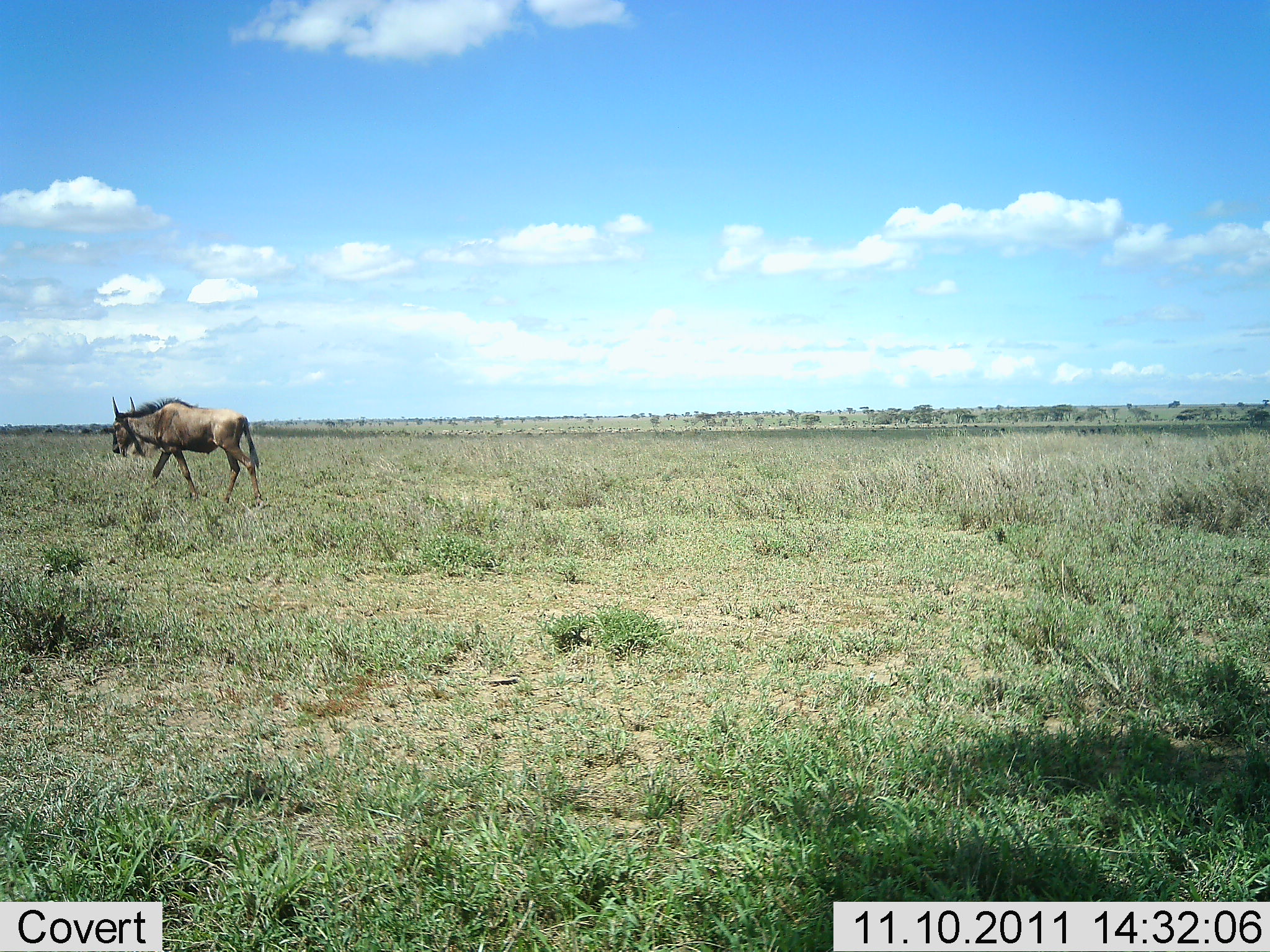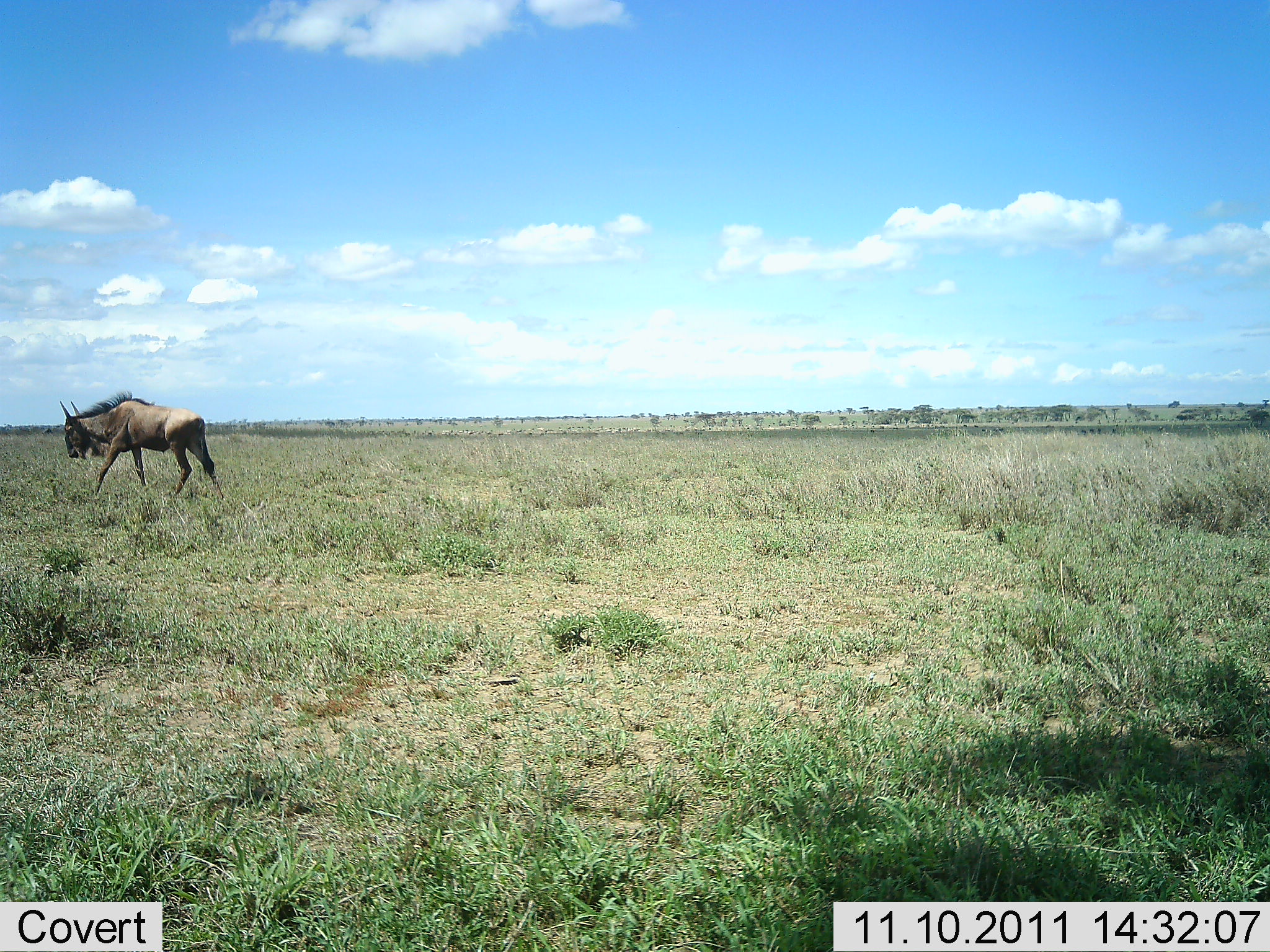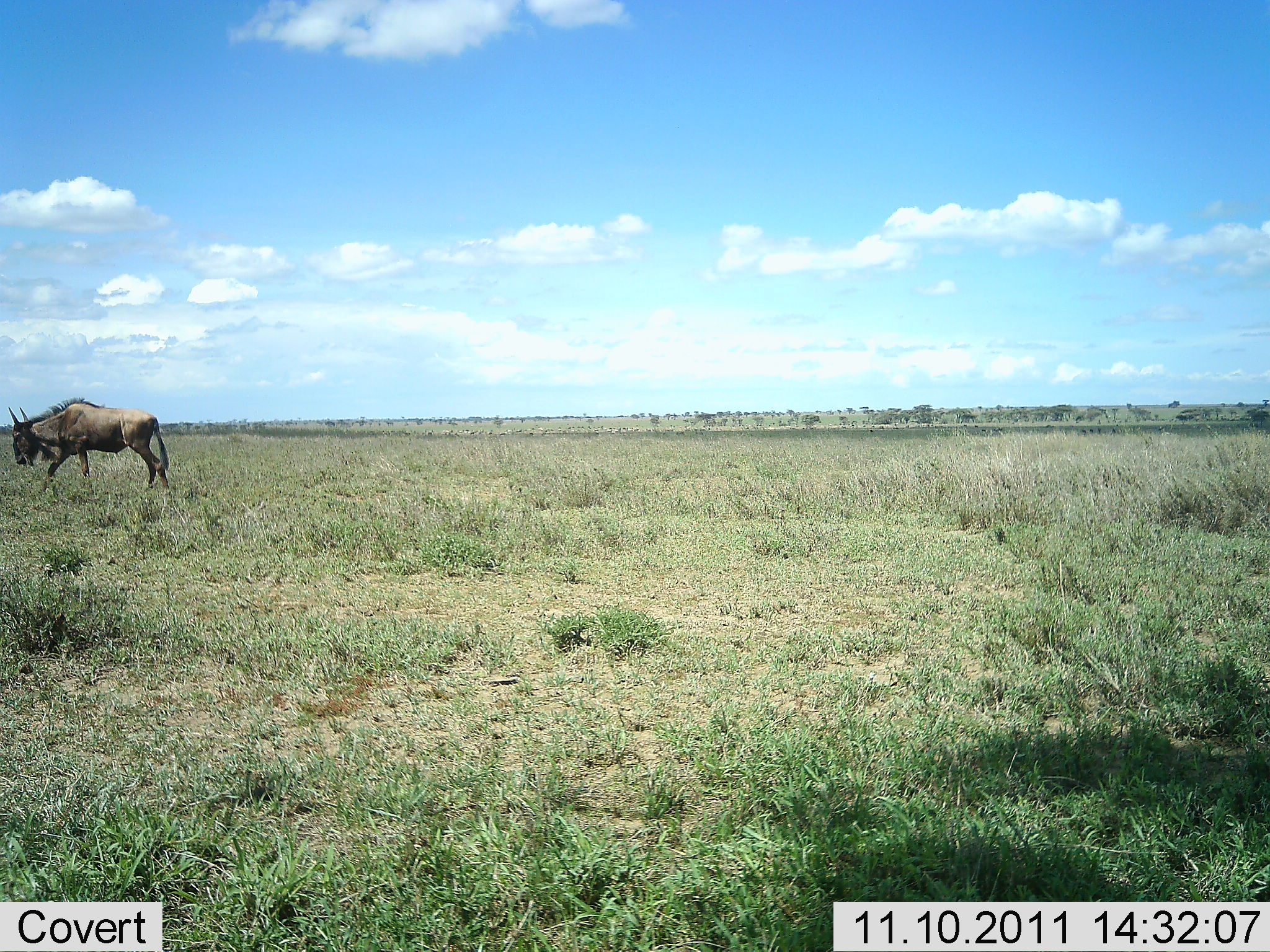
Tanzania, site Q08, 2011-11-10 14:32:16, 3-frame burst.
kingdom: Animalia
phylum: Chordata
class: Mammalia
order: Artiodactyla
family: Bovidae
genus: Connochaetes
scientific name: Connochaetes taurinus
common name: blue wildebeest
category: wildebeest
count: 1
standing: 0%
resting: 0%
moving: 100%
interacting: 0%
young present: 0%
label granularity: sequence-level